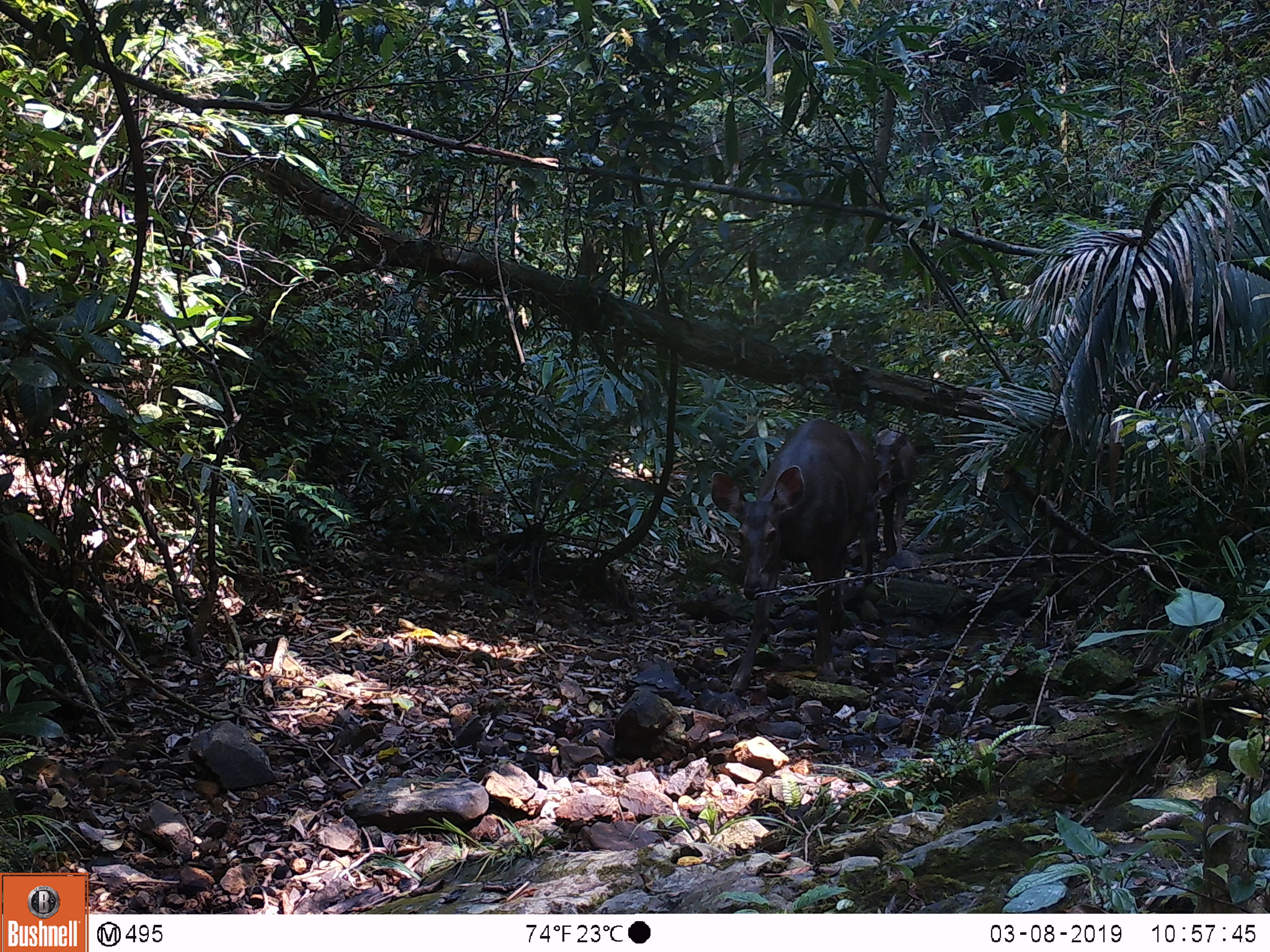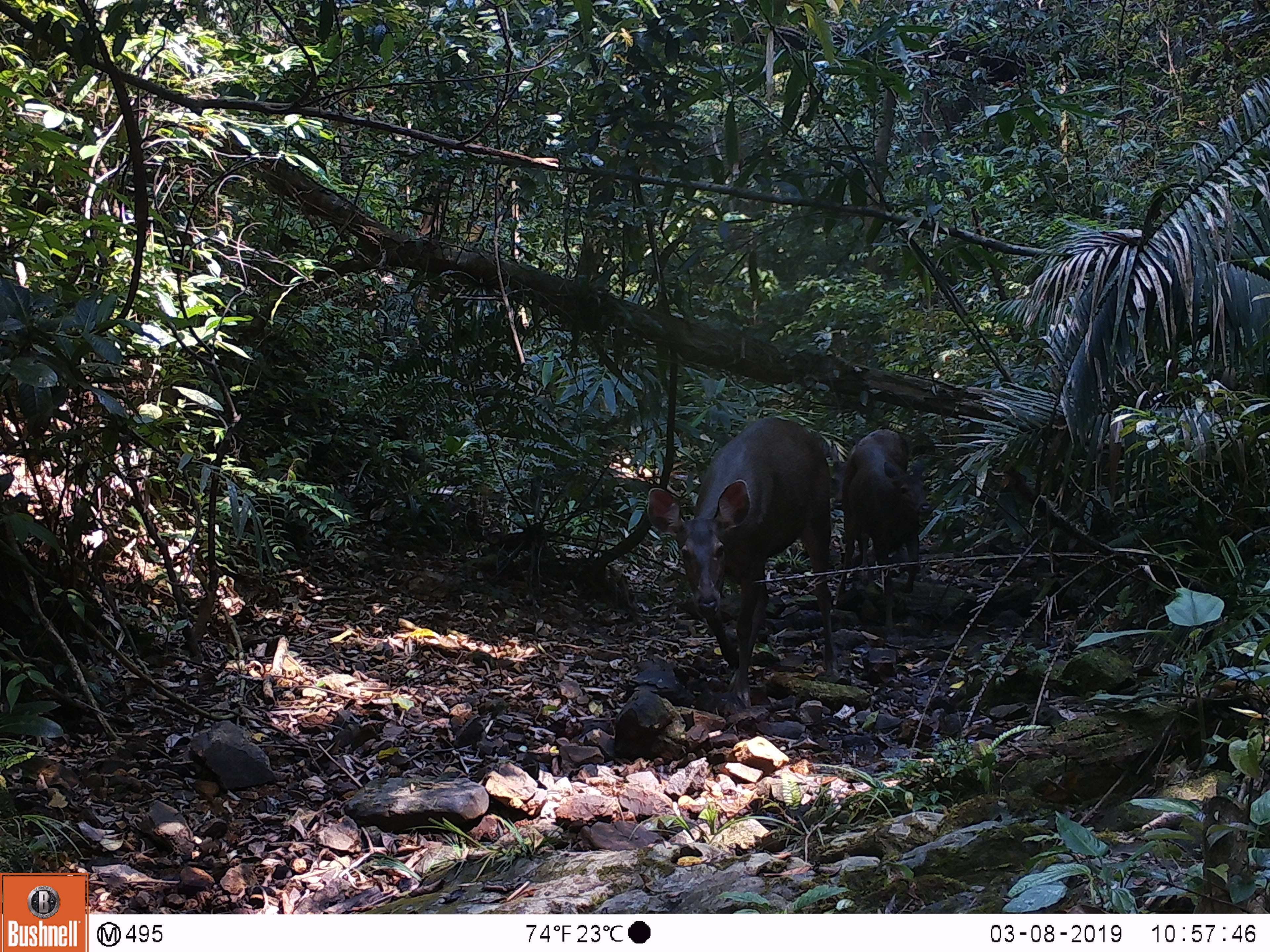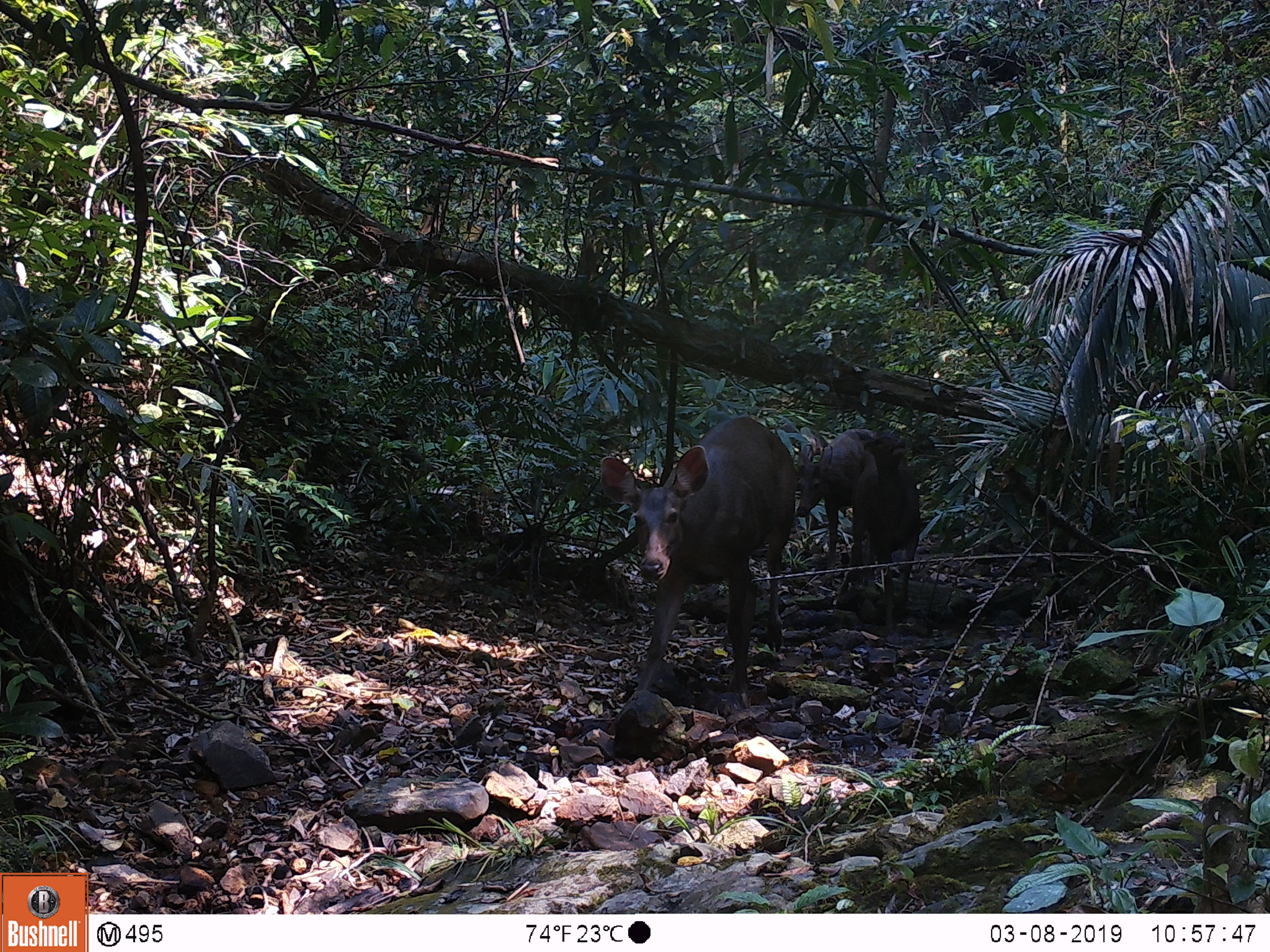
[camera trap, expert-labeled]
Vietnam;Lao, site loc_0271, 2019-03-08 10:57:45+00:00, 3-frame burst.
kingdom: Animalia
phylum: Chordata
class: Mammalia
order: Artiodactyla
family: Cervidae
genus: Rusa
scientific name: Rusa unicolor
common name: sambar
Sambar (Rusa unicolor). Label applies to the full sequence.